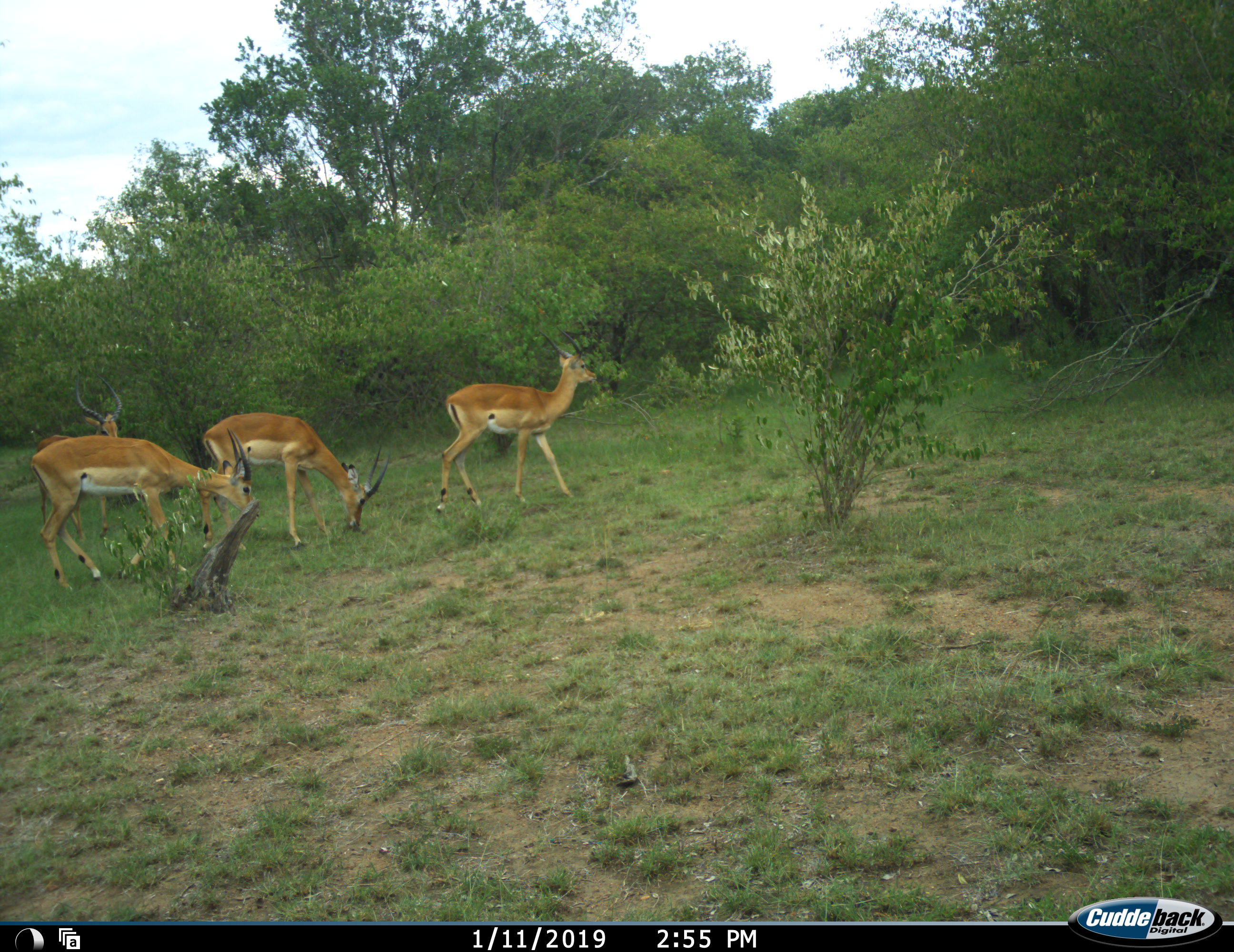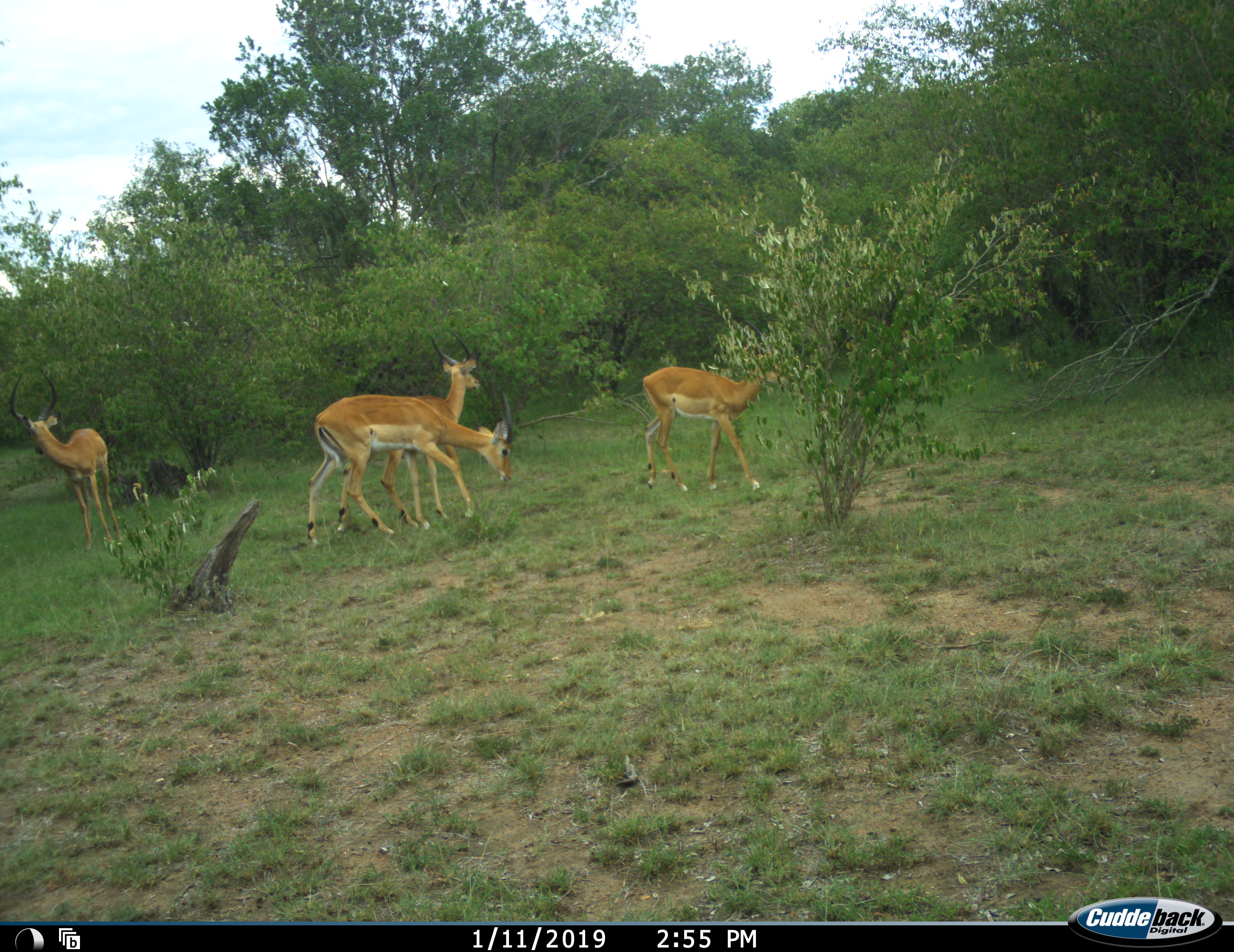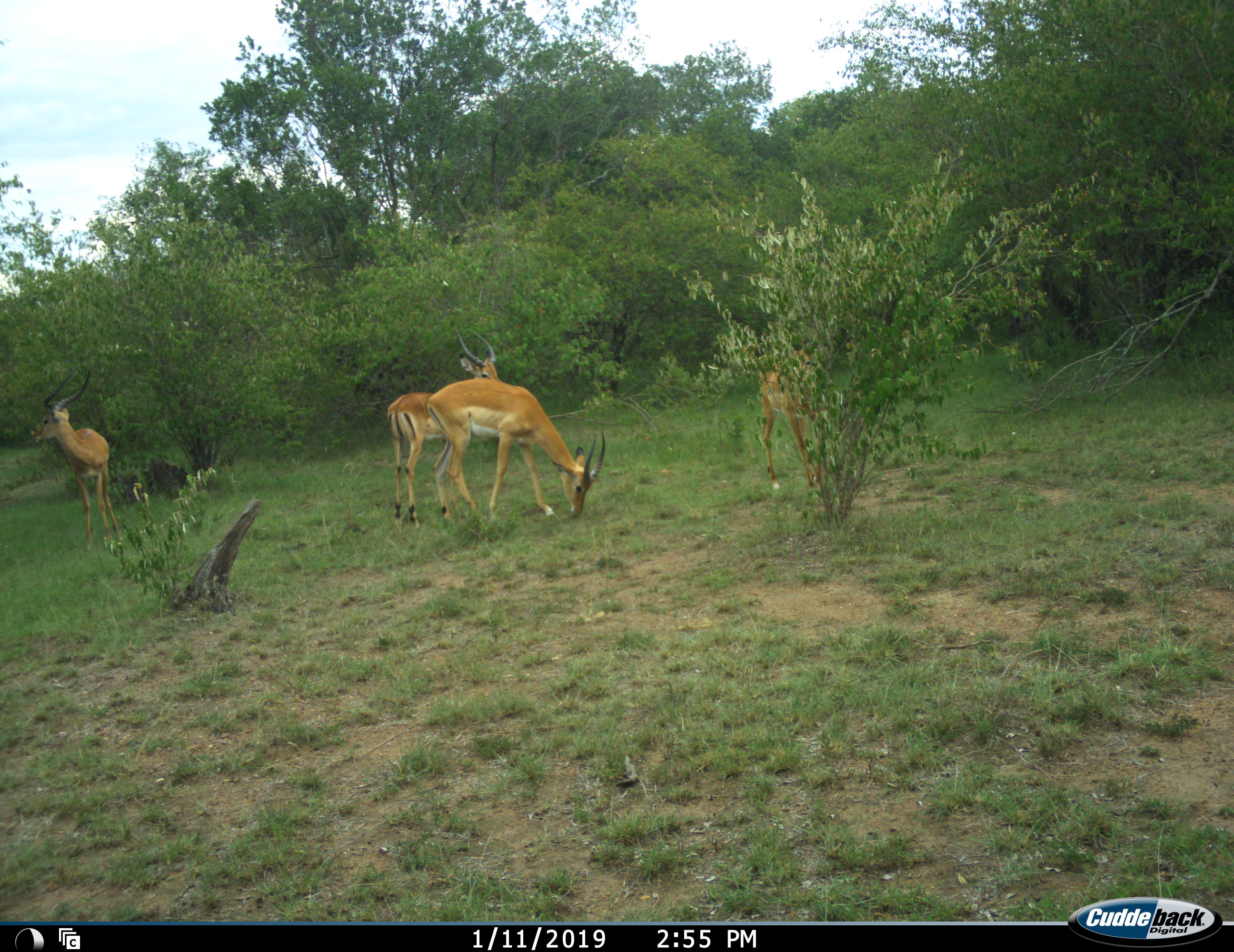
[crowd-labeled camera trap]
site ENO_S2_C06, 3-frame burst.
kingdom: Animalia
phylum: Chordata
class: Mammalia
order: Artiodactyla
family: Bovidae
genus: Aepyceros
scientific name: Aepyceros melampus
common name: impala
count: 4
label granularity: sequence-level